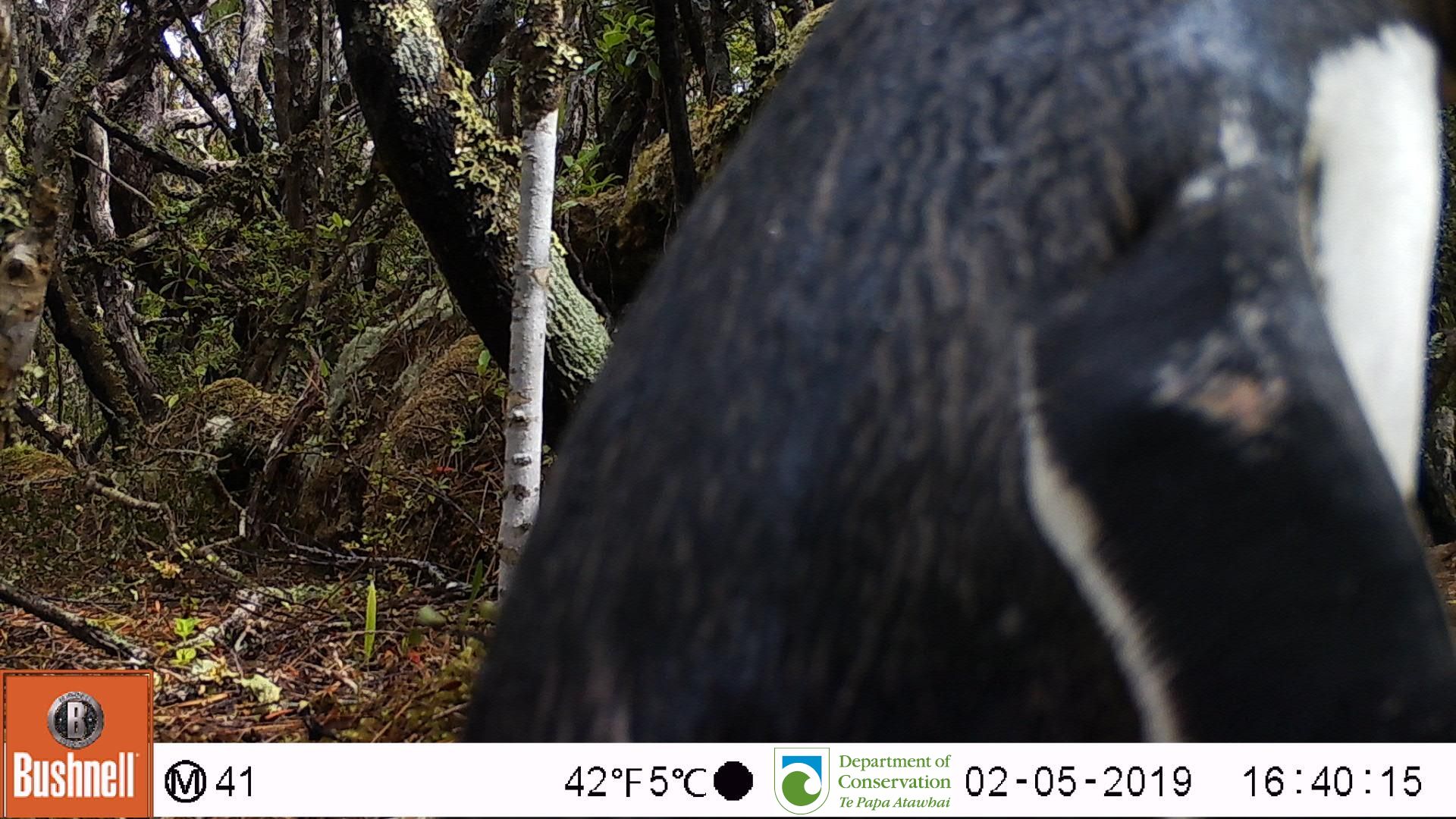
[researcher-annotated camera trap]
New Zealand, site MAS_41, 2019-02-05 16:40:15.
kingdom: Animalia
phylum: Chordata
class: Aves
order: Sphenisciformes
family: Spheniscidae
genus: Megadyptes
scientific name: Megadyptes antipodes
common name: yellow-eyed penguin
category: yellow eyed penguin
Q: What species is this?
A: Yellow eyed penguin (yellow-eyed penguin) (Megadyptes antipodes).